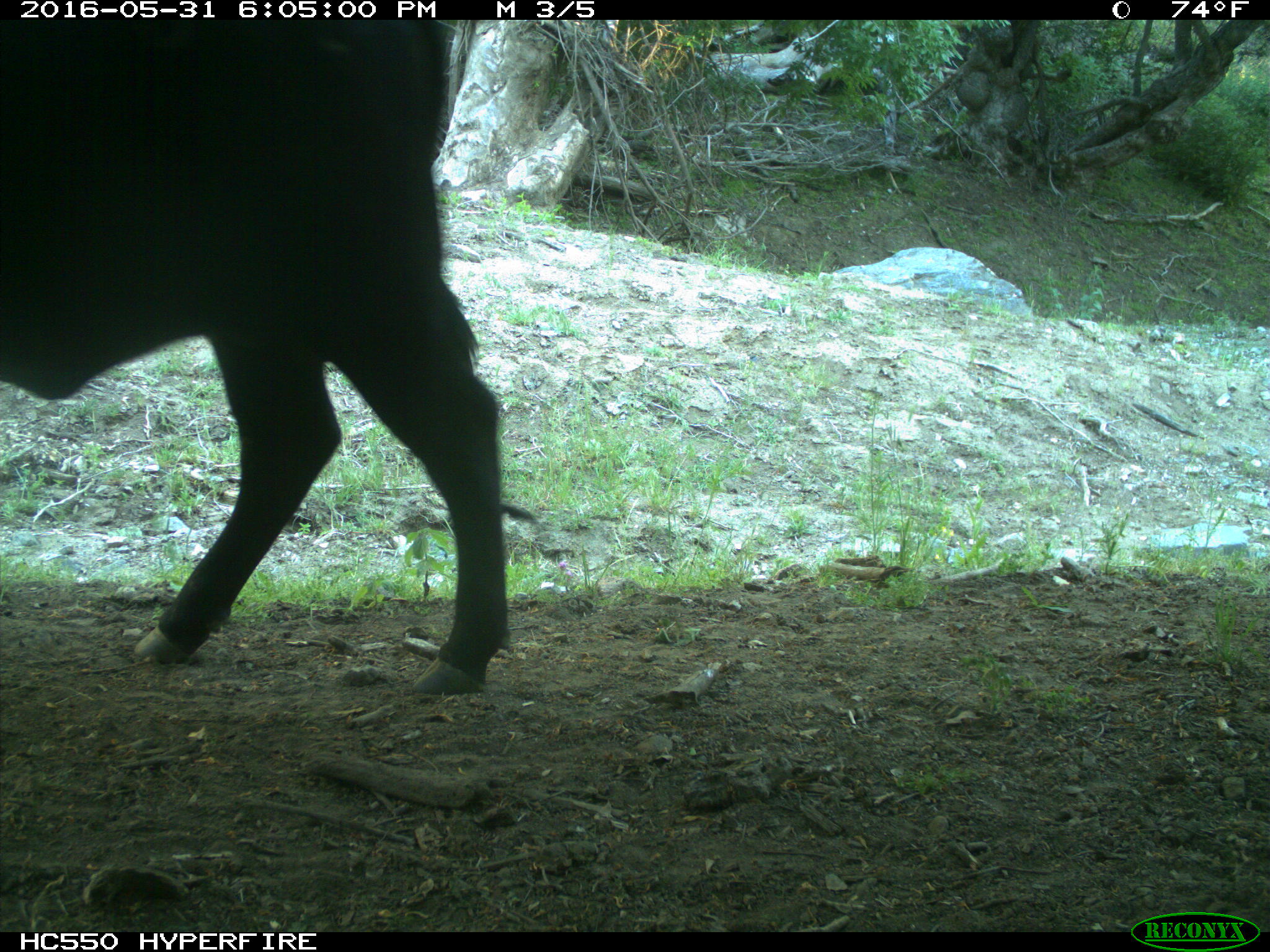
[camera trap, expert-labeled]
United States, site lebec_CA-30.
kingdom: Animalia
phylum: Chordata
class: Mammalia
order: Artiodactyla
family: Bovidae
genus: Bos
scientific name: Bos taurus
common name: domestic cow